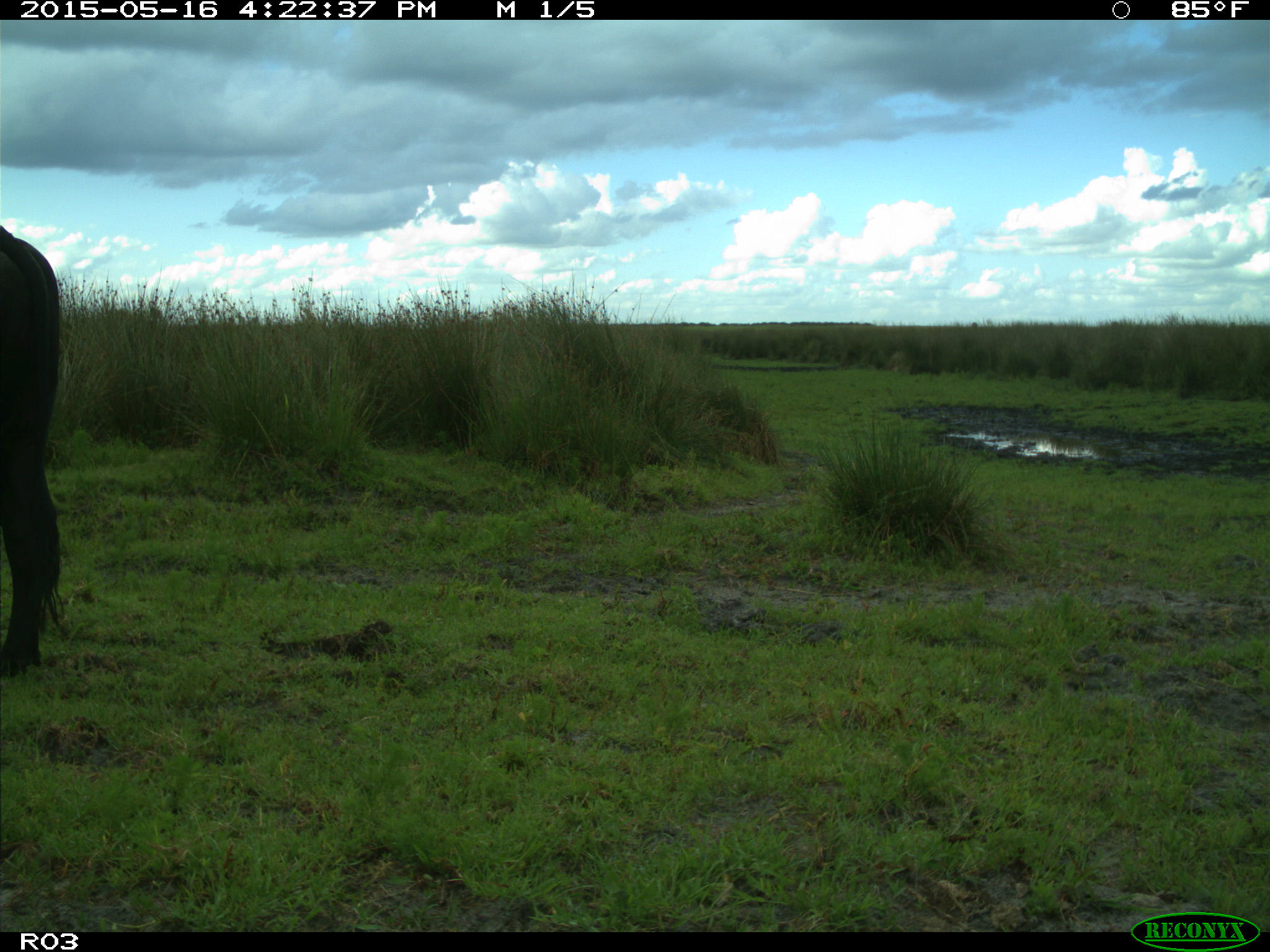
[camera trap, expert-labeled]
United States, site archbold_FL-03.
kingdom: Animalia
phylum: Chordata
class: Mammalia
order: Artiodactyla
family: Bovidae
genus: Bos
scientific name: Bos taurus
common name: domestic cow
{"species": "Bos taurus (domestic cow)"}